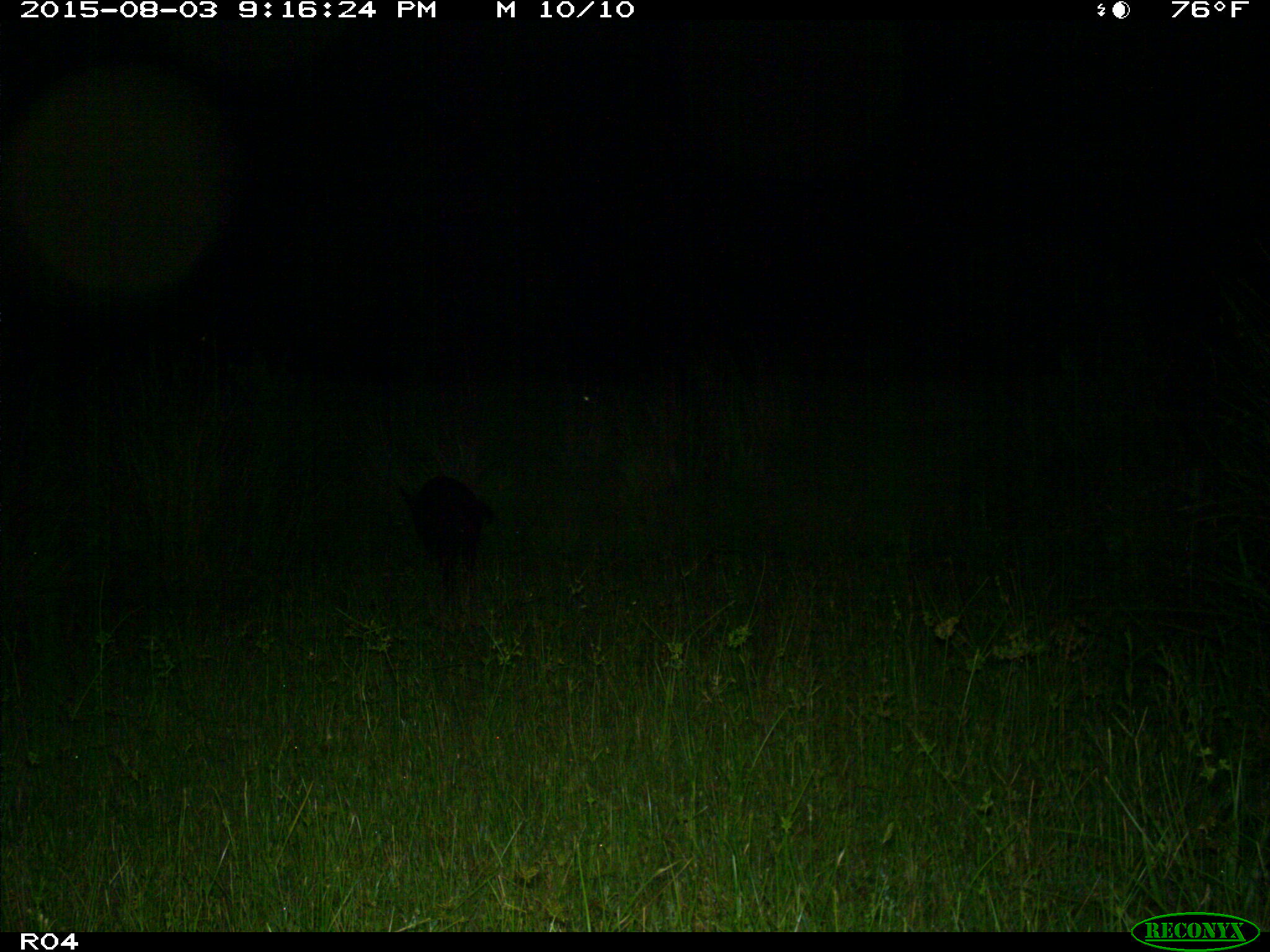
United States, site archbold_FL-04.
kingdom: Animalia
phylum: Chordata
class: Mammalia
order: Artiodactyla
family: Suidae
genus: Sus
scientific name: Sus scrofa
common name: wild boar